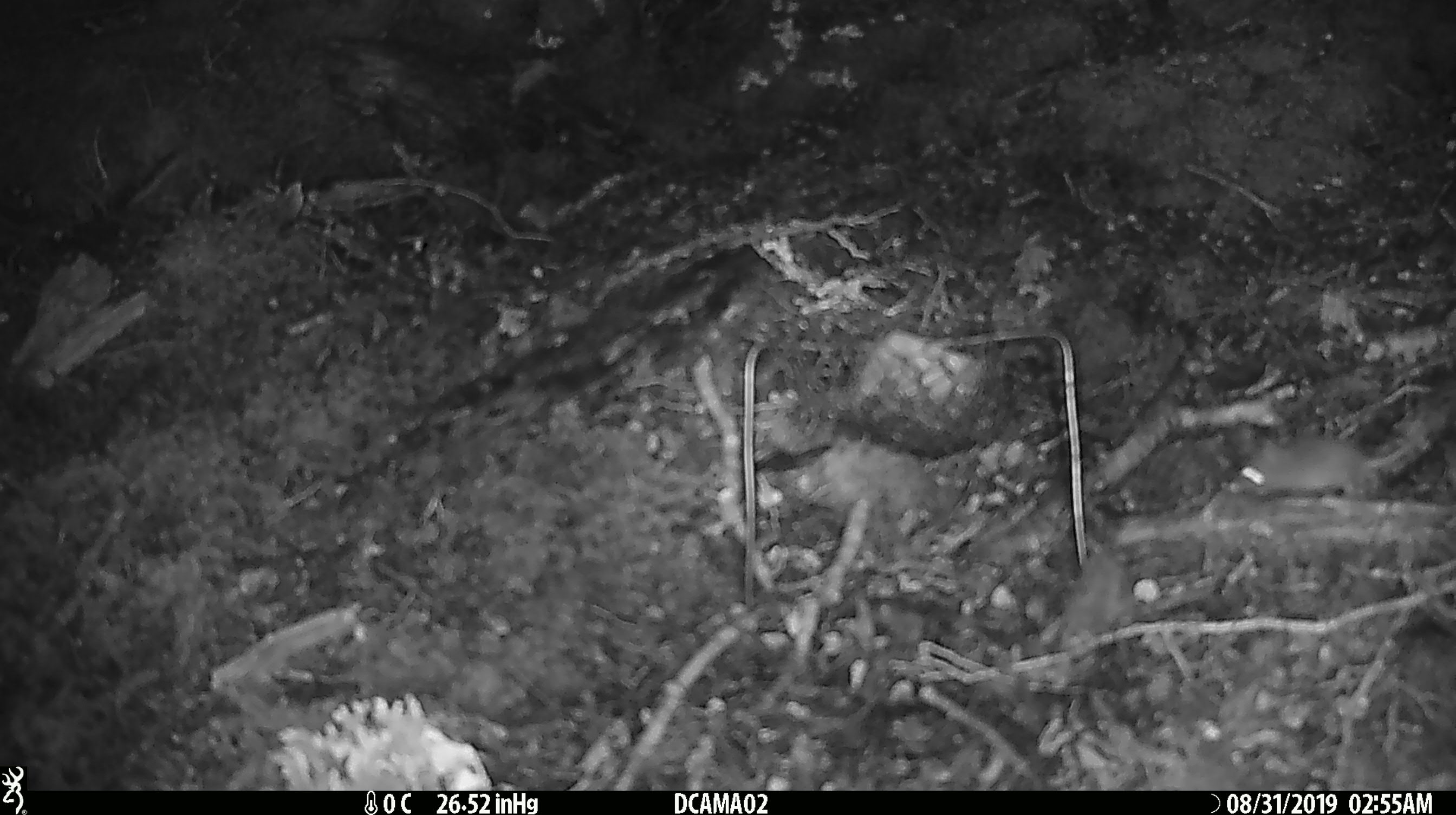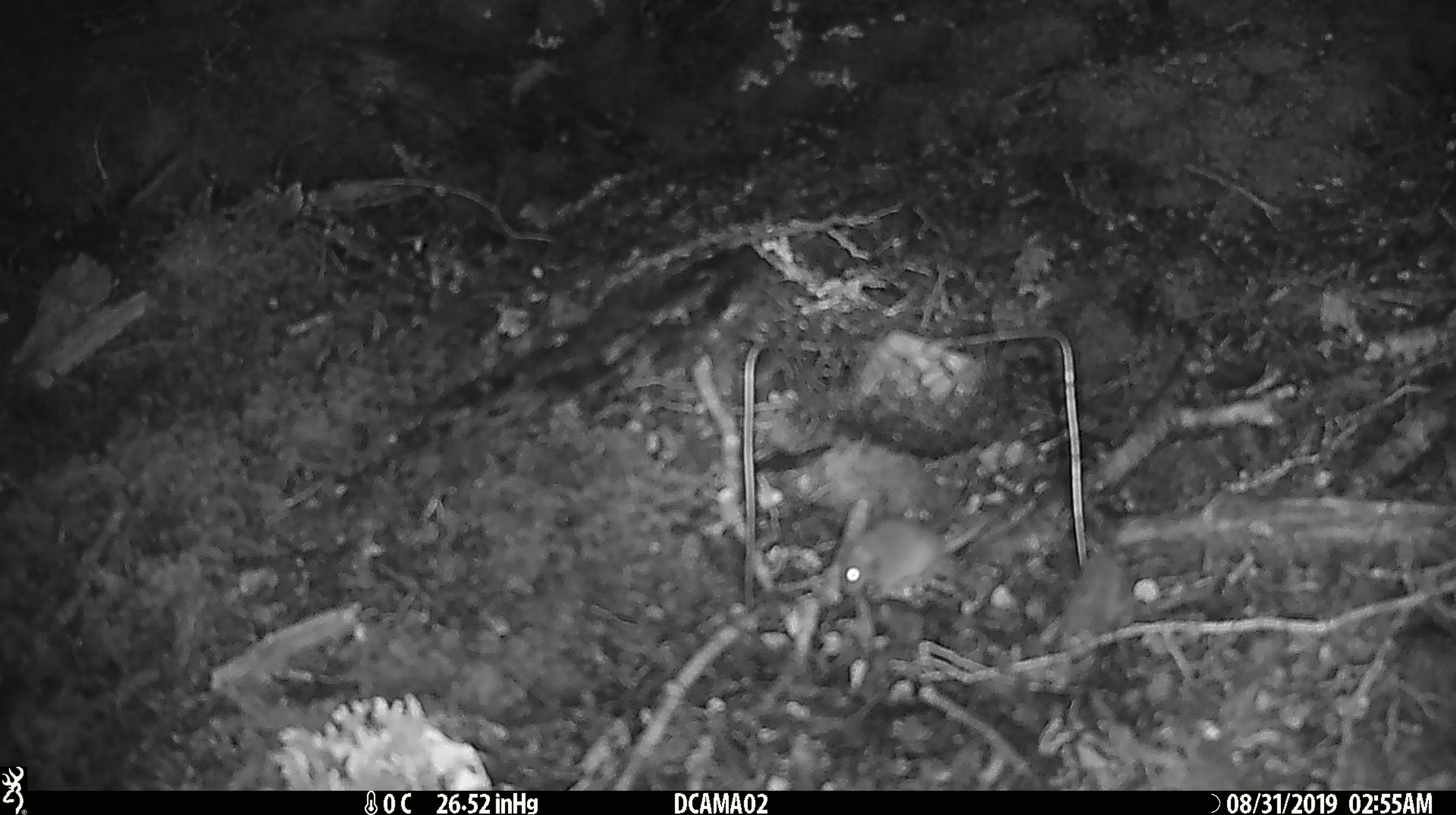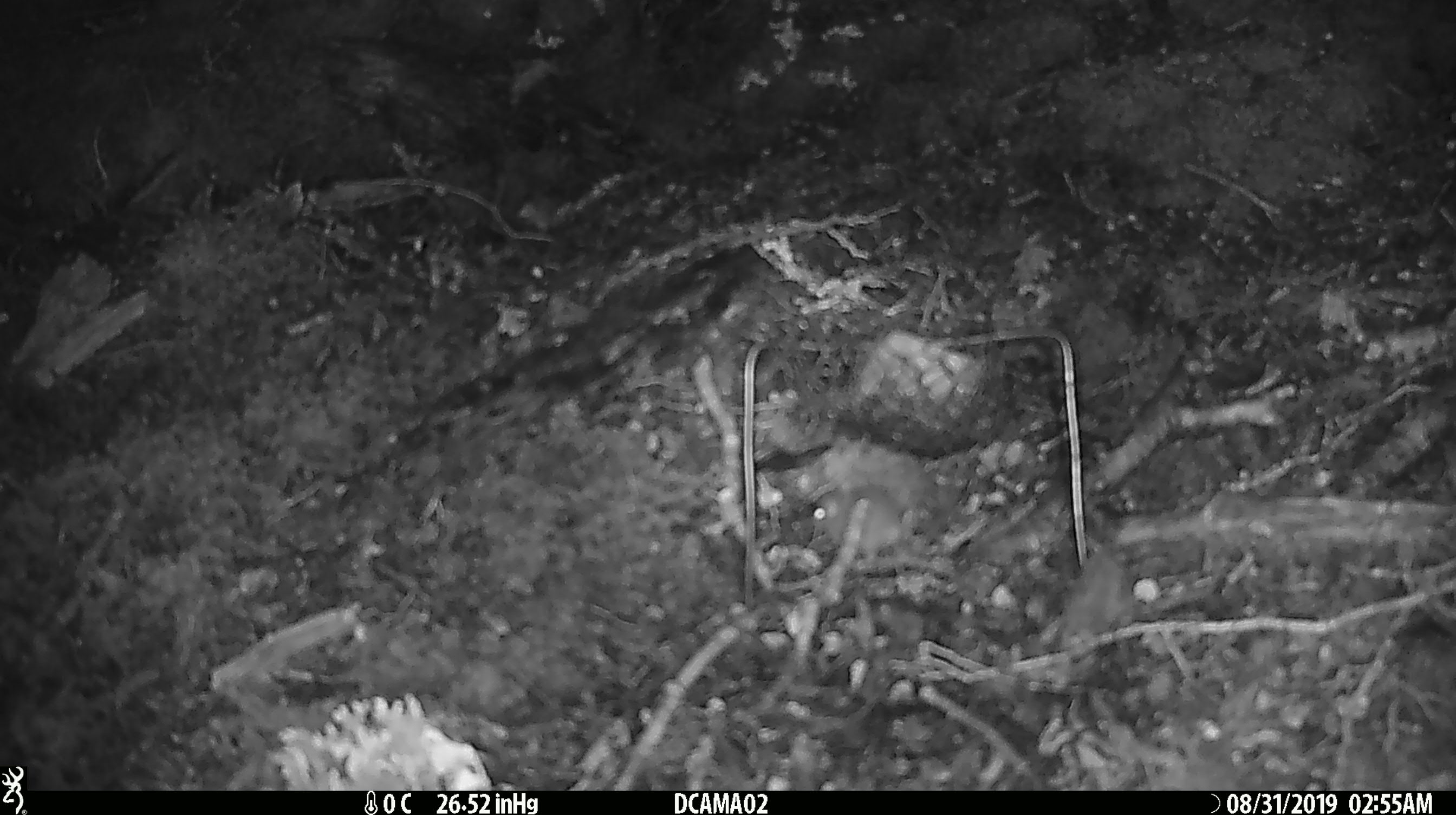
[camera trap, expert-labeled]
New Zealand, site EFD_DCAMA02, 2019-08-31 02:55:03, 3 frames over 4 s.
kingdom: Animalia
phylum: Chordata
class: Mammalia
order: Rodentia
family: Muridae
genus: Mus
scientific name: Mus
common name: mouse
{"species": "mouse (Mus)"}